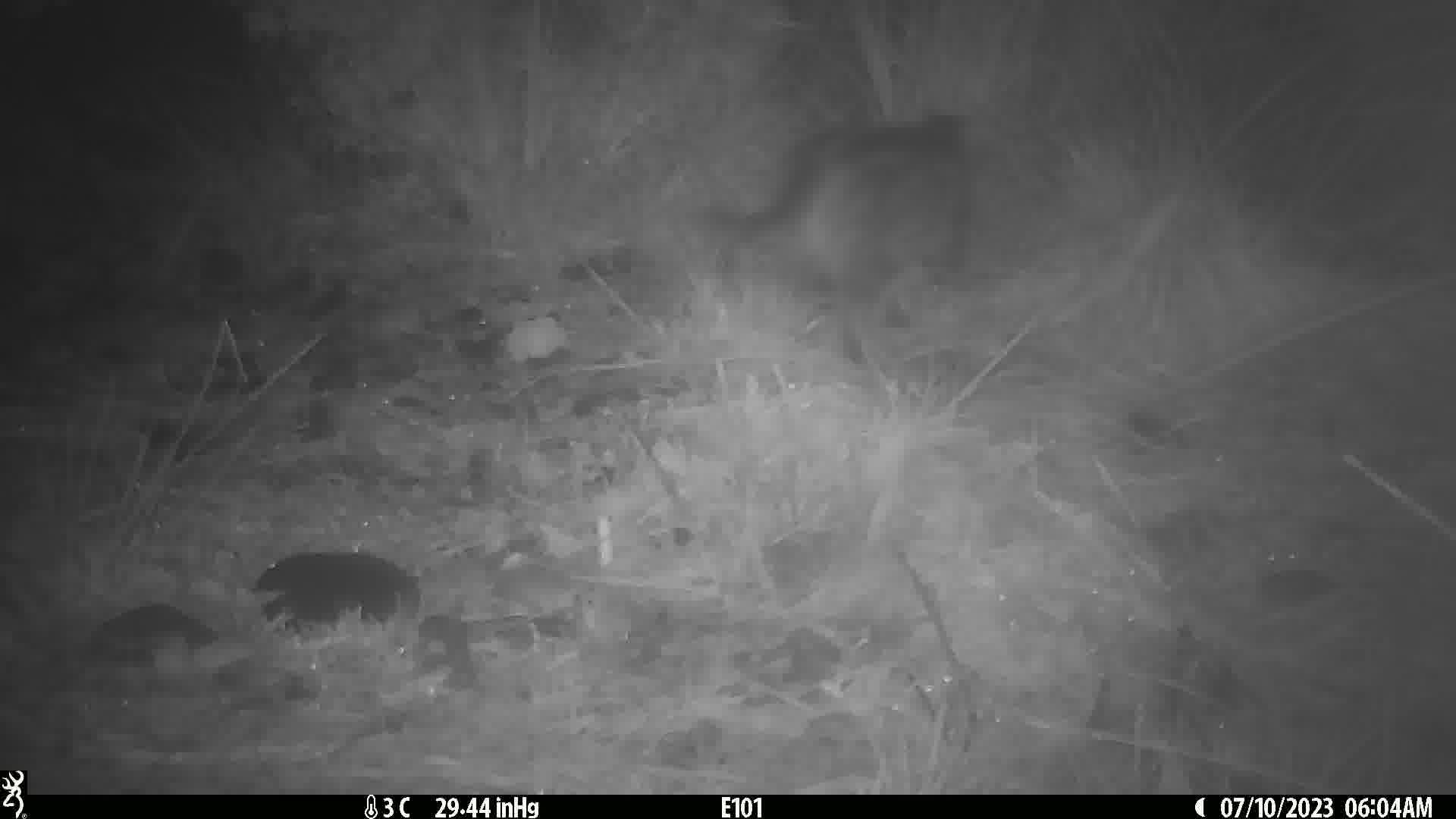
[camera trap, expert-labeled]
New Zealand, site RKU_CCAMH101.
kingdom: Animalia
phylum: Chordata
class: Mammalia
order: Carnivora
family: Felidae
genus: Felis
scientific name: Felis catus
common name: domestic cat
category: cat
Cat (domestic cat) (Felis catus).